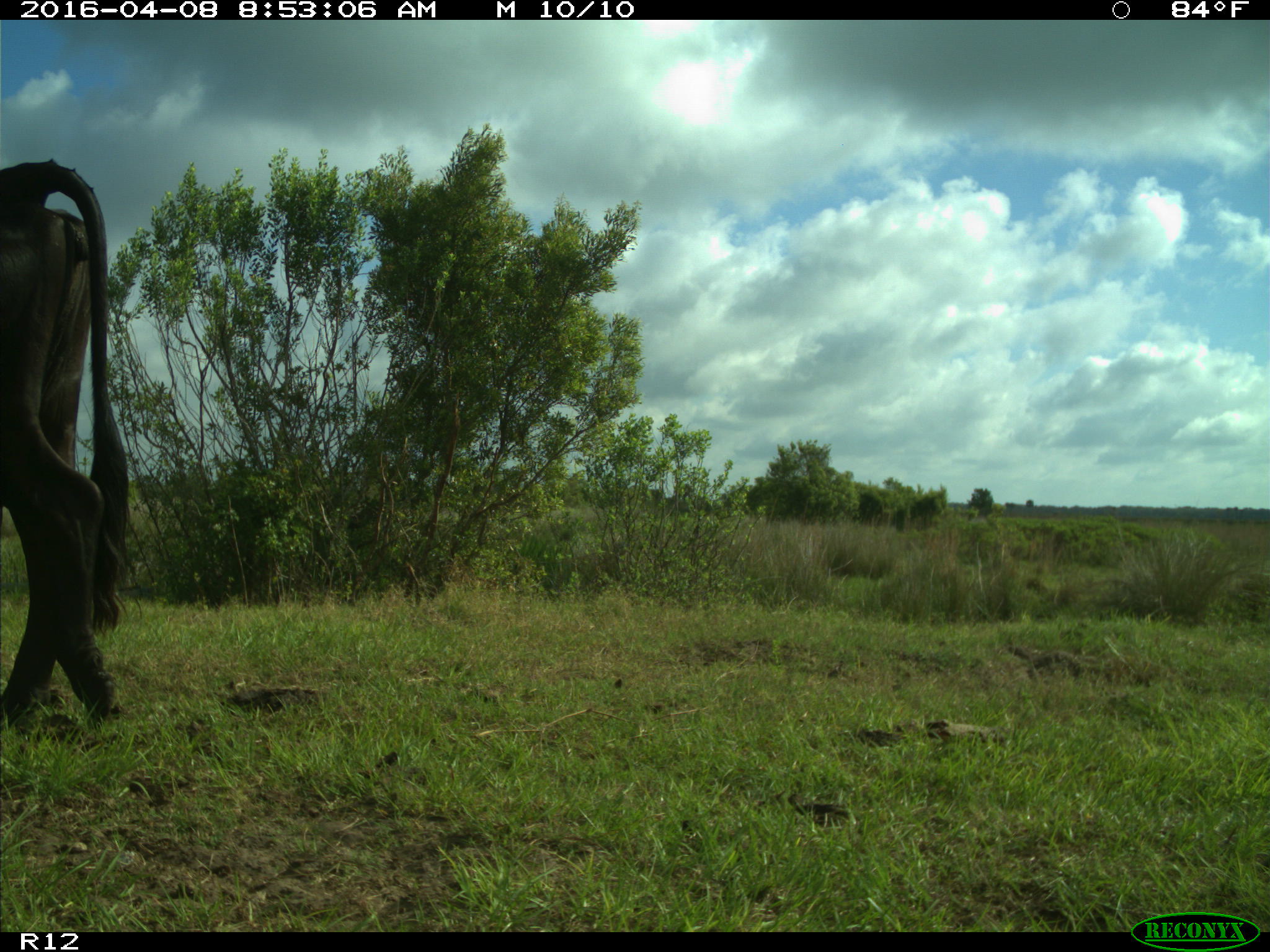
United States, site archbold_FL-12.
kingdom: Animalia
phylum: Chordata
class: Mammalia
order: Artiodactyla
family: Bovidae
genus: Bos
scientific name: Bos taurus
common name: domestic cow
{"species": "Bos taurus (domestic cow)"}